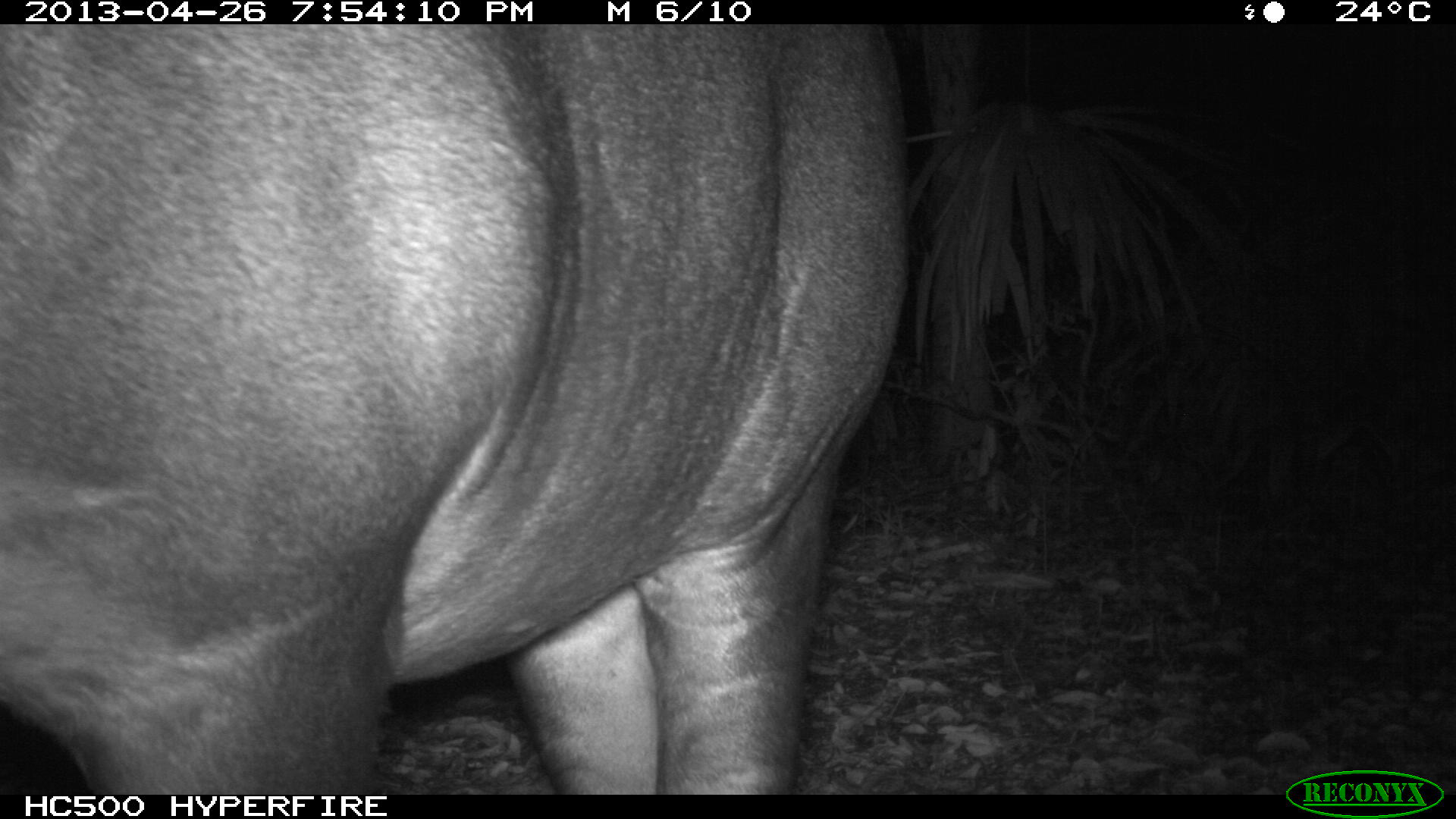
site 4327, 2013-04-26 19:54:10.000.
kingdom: Animalia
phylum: Chordata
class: Mammalia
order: Perissodactyla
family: Tapiridae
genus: Tapirus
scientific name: Tapirus bairdii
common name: baird's tapir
Tapirus bairdii (baird's tapir), count 1, sex female.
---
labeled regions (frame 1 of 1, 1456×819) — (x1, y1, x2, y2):
tapirus bairdii: (0, 25, 907, 791)